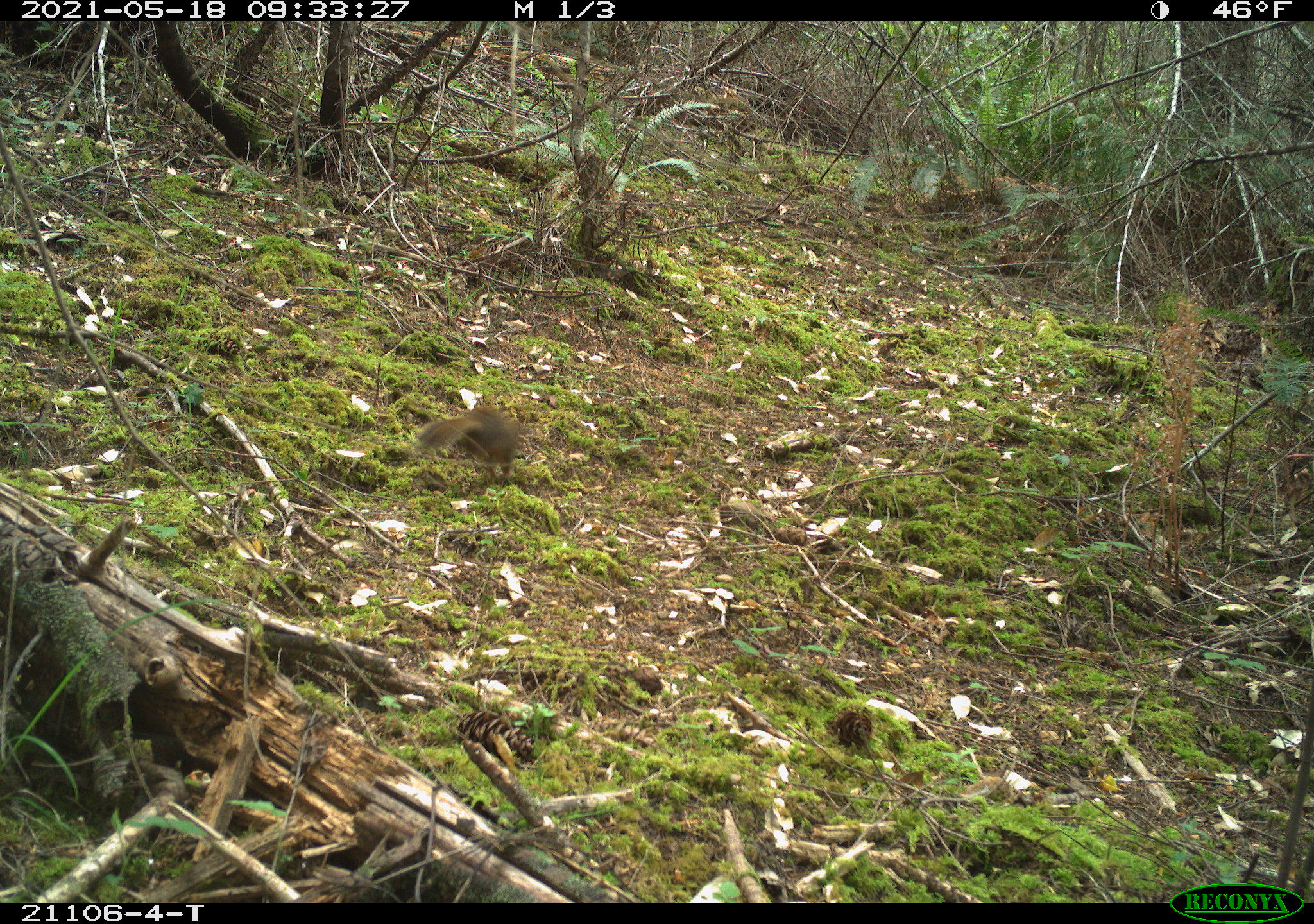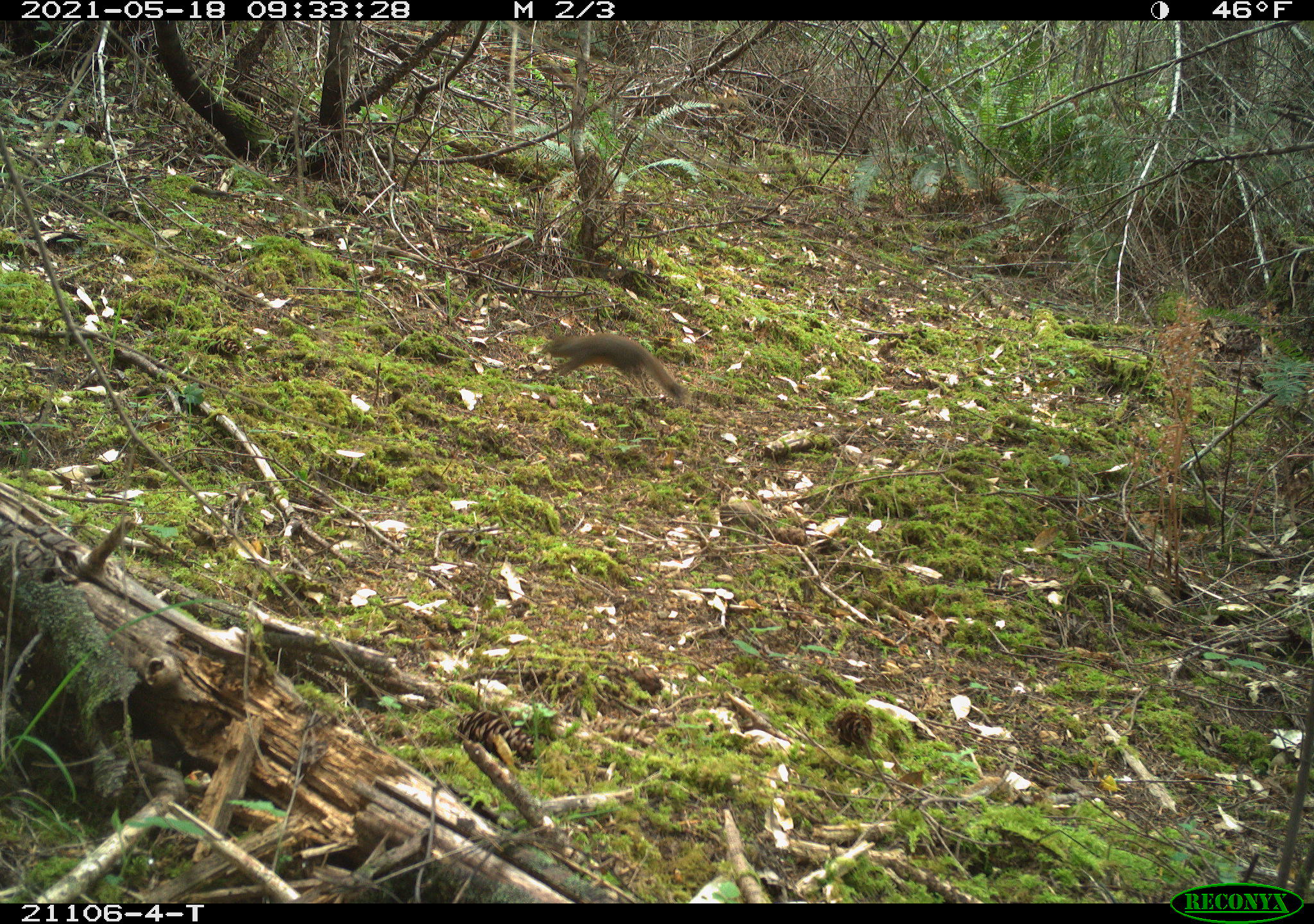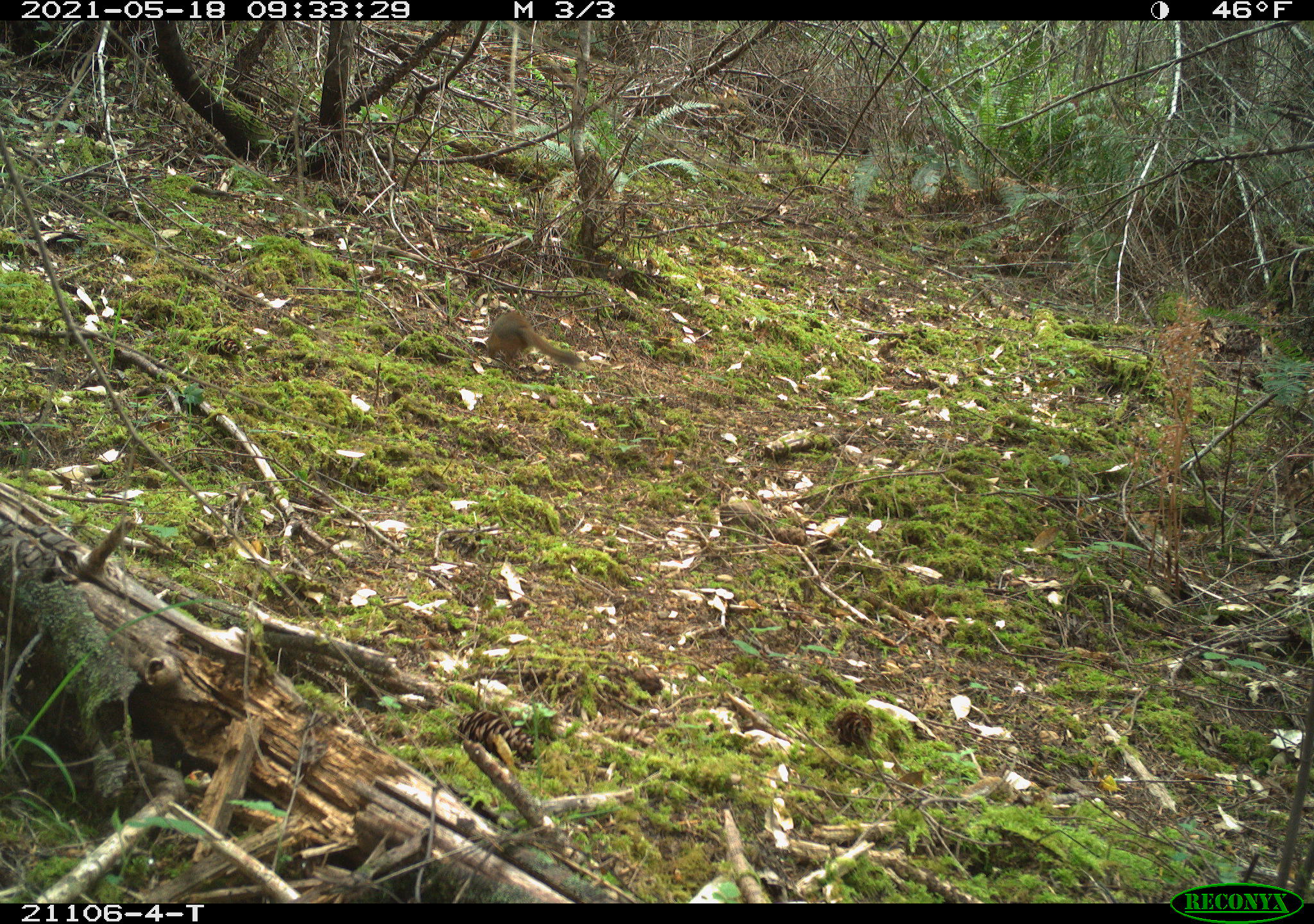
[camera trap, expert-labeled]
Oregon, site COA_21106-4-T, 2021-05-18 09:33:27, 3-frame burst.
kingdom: Animalia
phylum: Chordata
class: Mammalia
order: Rodentia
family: Sciuridae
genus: Tamiasciurus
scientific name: Tamiasciurus douglasii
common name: douglas squirrel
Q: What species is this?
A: Douglas squirrel (Tamiasciurus douglasii).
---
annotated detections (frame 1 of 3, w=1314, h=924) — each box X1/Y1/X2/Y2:
douglas squirrel: 393/384/557/492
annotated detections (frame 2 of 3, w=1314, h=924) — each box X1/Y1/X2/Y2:
douglas squirrel: 530/318/715/430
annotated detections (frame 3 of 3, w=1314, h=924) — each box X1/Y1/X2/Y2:
douglas squirrel: 468/292/611/378